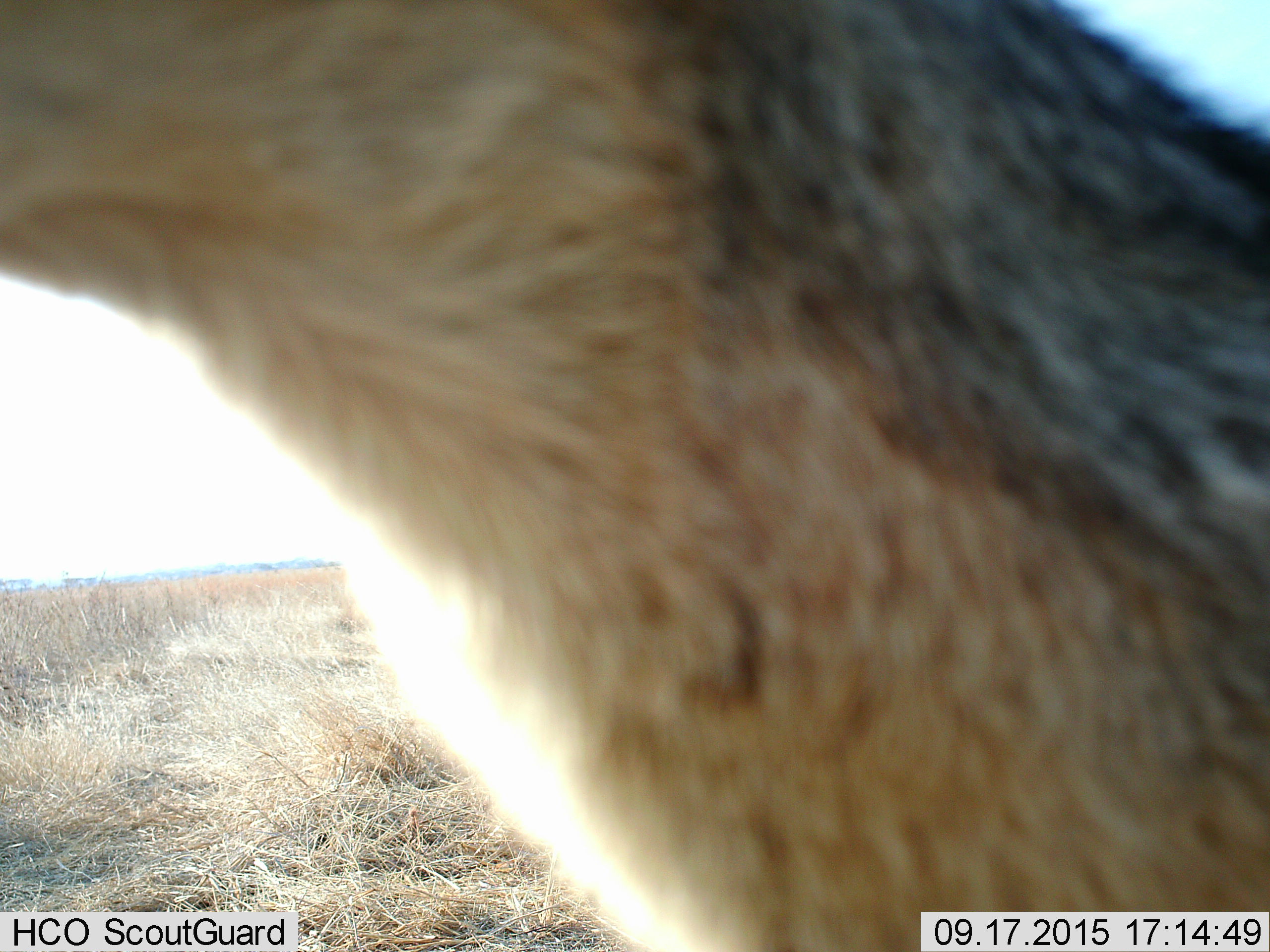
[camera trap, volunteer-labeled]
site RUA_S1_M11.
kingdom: Animalia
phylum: Chordata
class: Mammalia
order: Carnivora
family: Canidae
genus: Lupulella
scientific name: Lupulella mesomelas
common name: black-backed jackal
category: jackalblackbacked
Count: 1.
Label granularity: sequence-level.